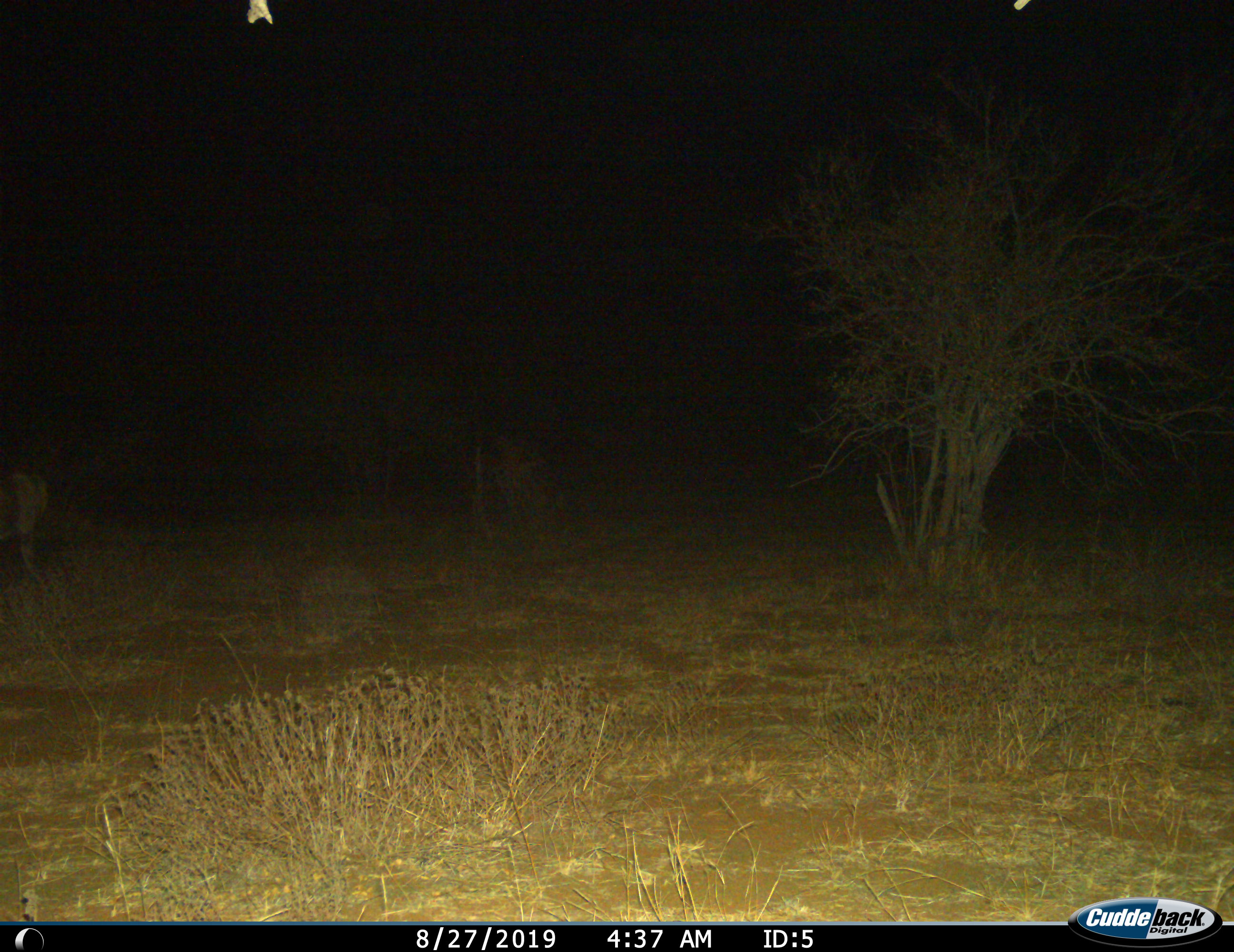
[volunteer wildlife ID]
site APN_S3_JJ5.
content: unidentified animal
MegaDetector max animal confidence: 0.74